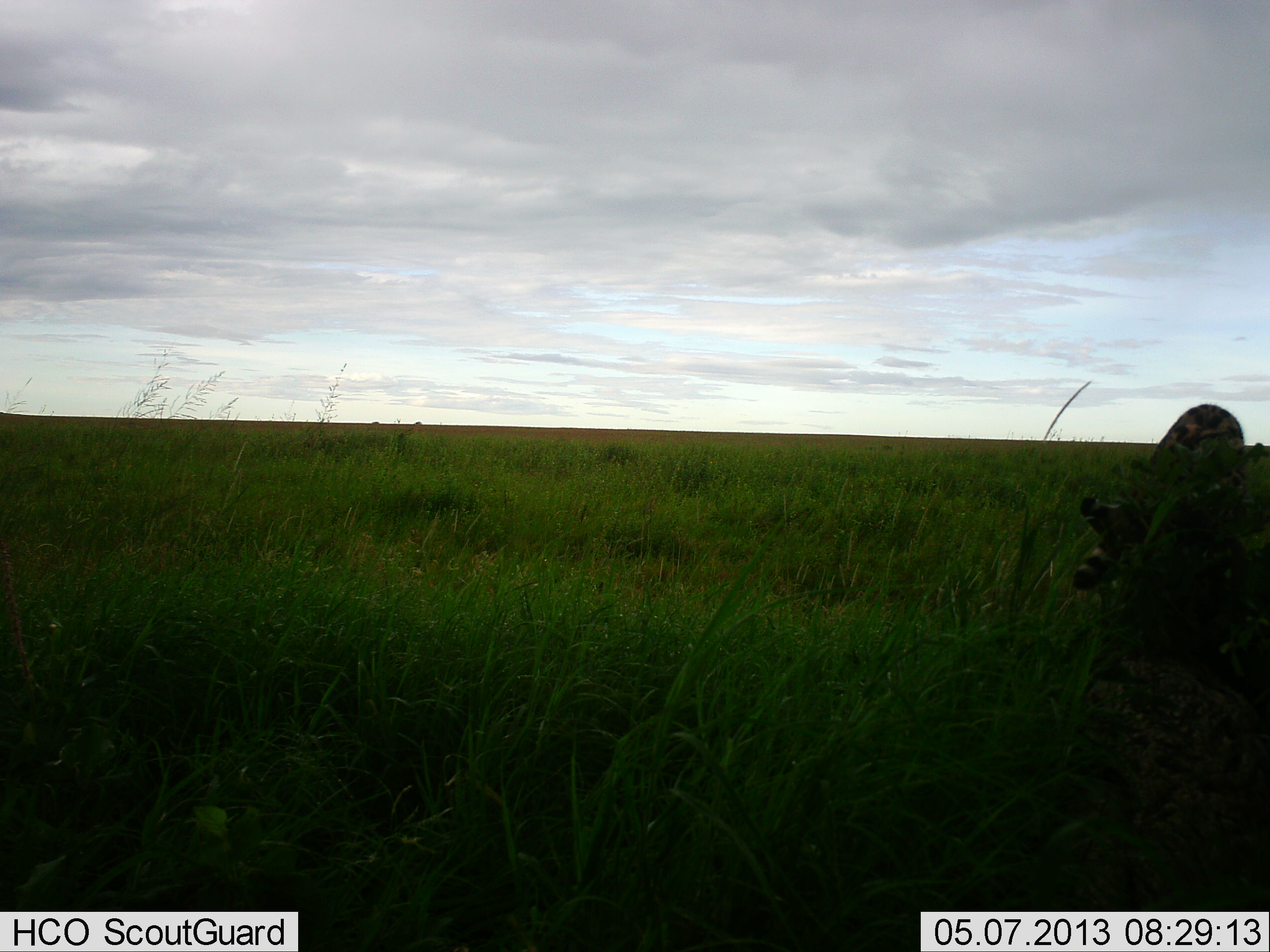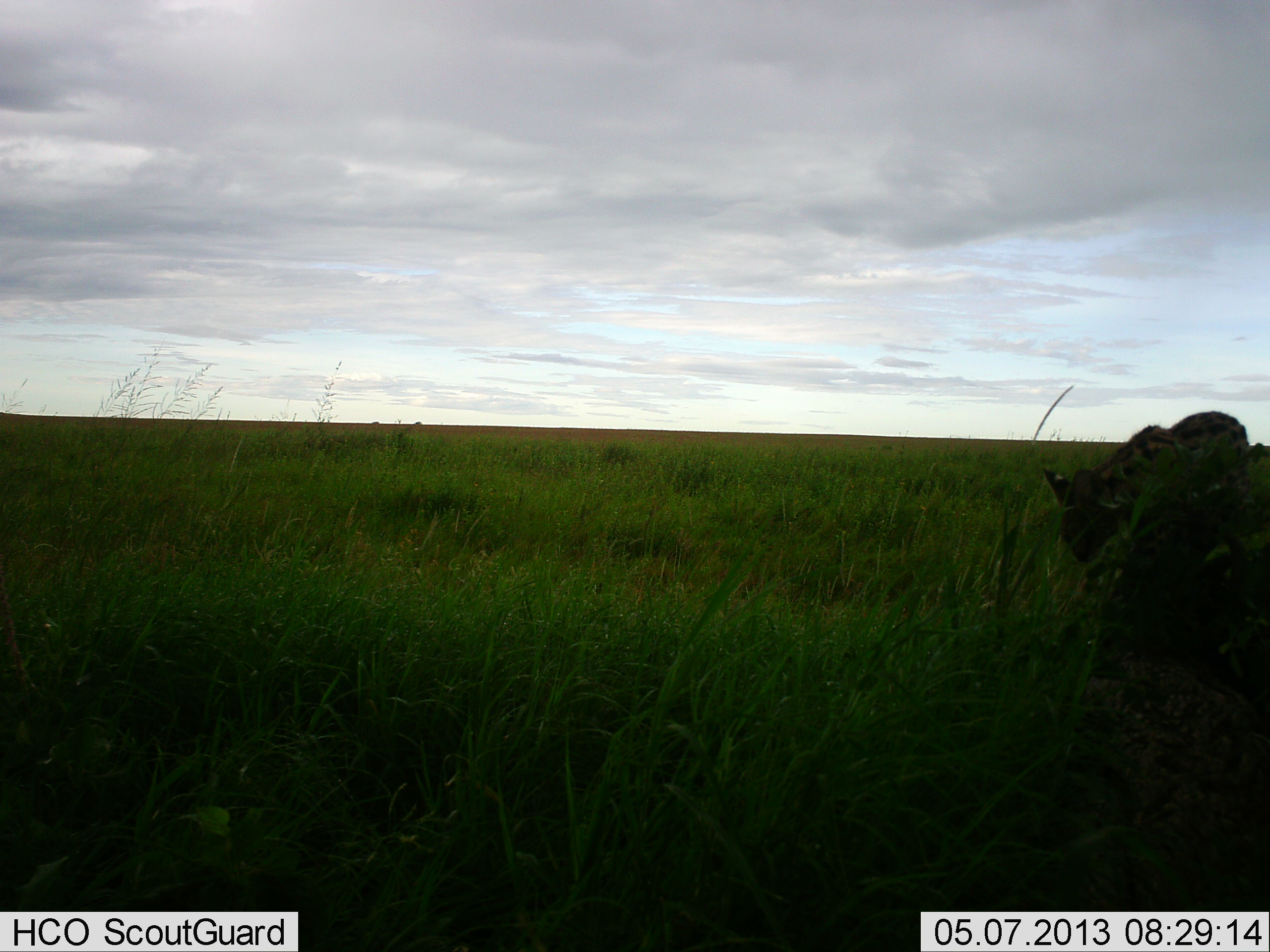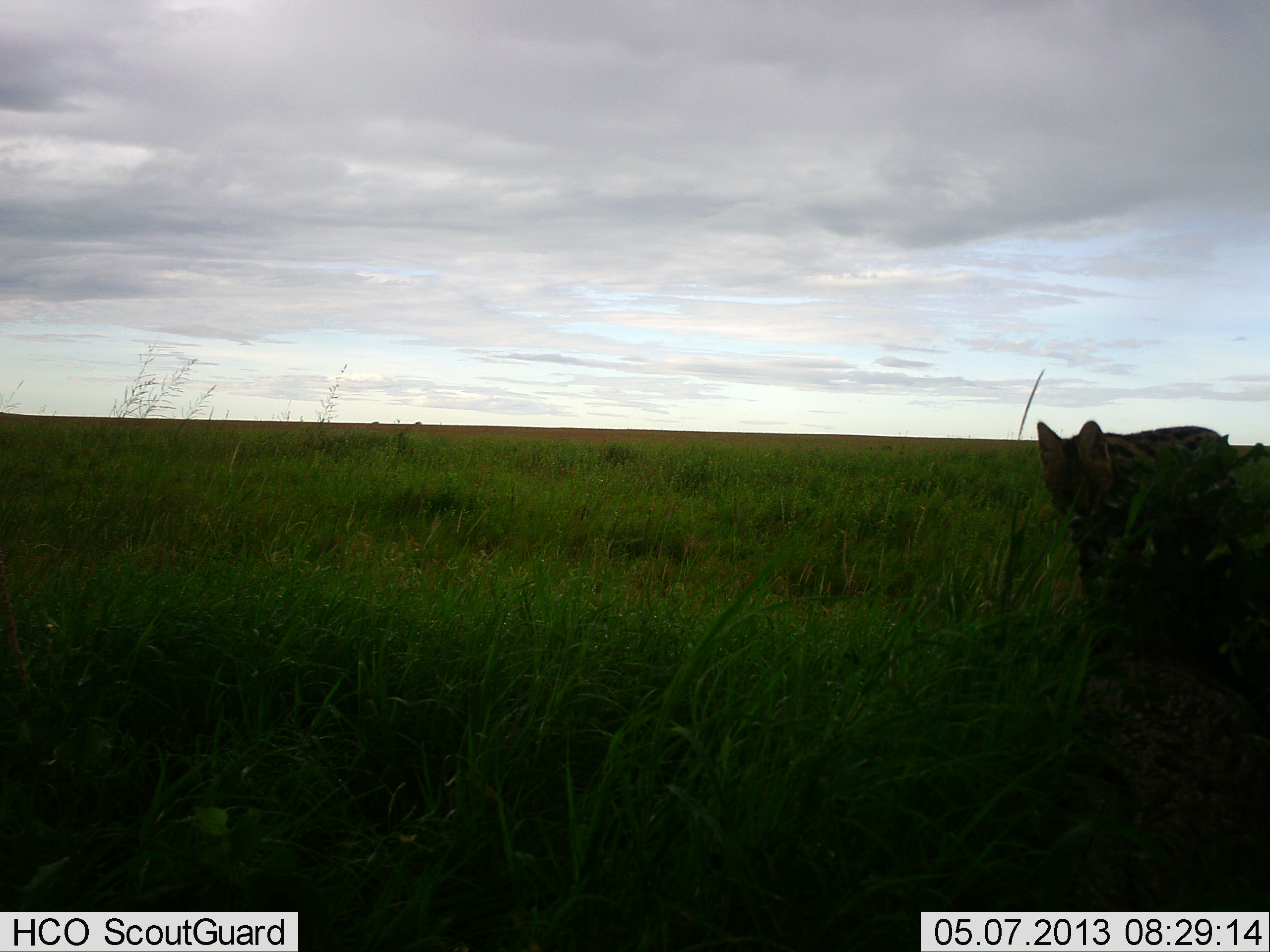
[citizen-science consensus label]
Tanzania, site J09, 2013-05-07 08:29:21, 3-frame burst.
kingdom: Animalia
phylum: Chordata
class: Mammalia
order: Carnivora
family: Felidae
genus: Leptailurus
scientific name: Leptailurus serval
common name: serval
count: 1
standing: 39%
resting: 0%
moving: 74%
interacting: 0%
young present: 0%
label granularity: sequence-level